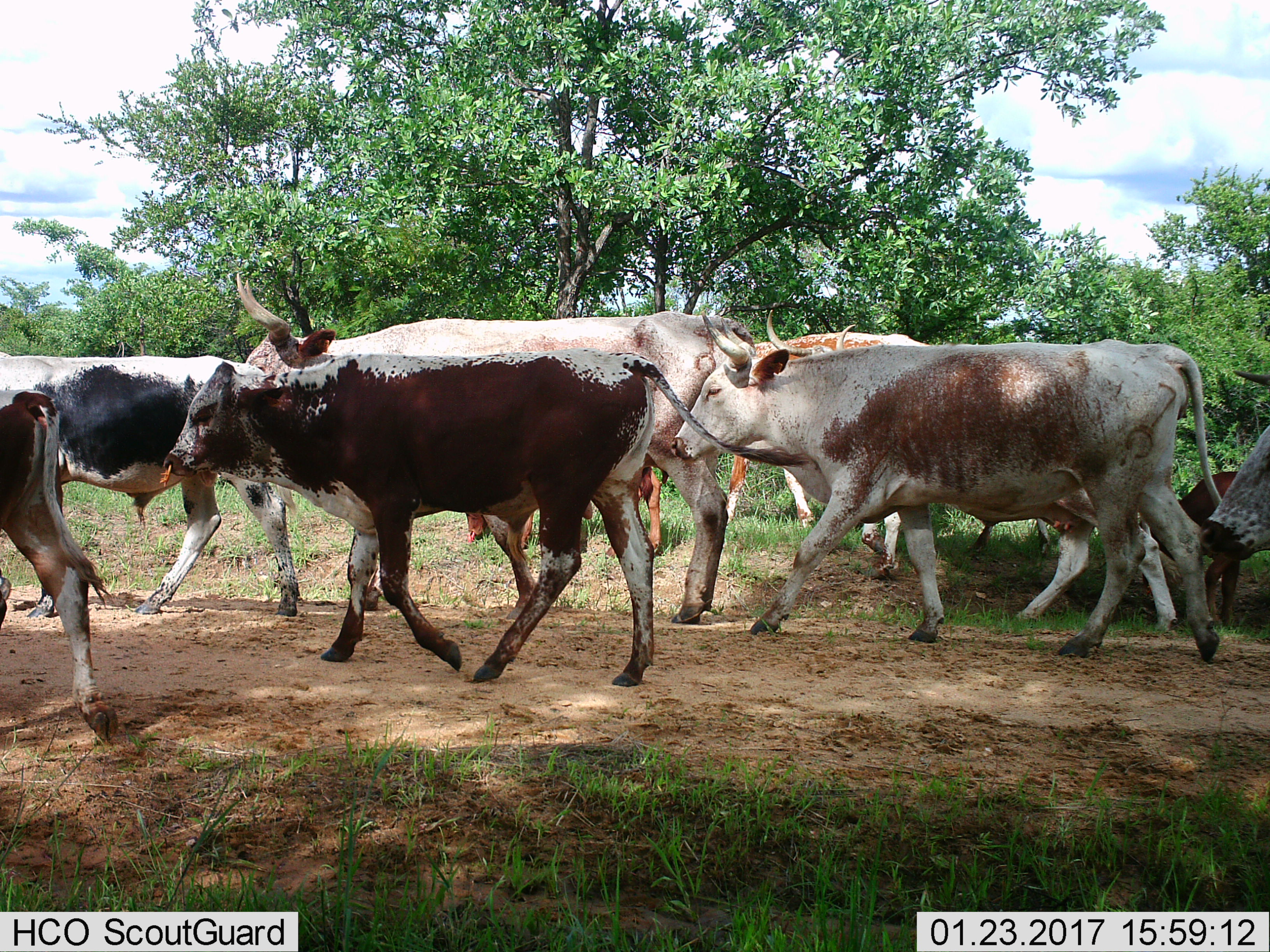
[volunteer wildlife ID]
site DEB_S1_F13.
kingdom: Animalia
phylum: Chordata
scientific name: Vertebrata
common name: domestic animal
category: domesticanimal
Domesticanimal (domestic animal) (Vertebrata), count 10. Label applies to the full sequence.